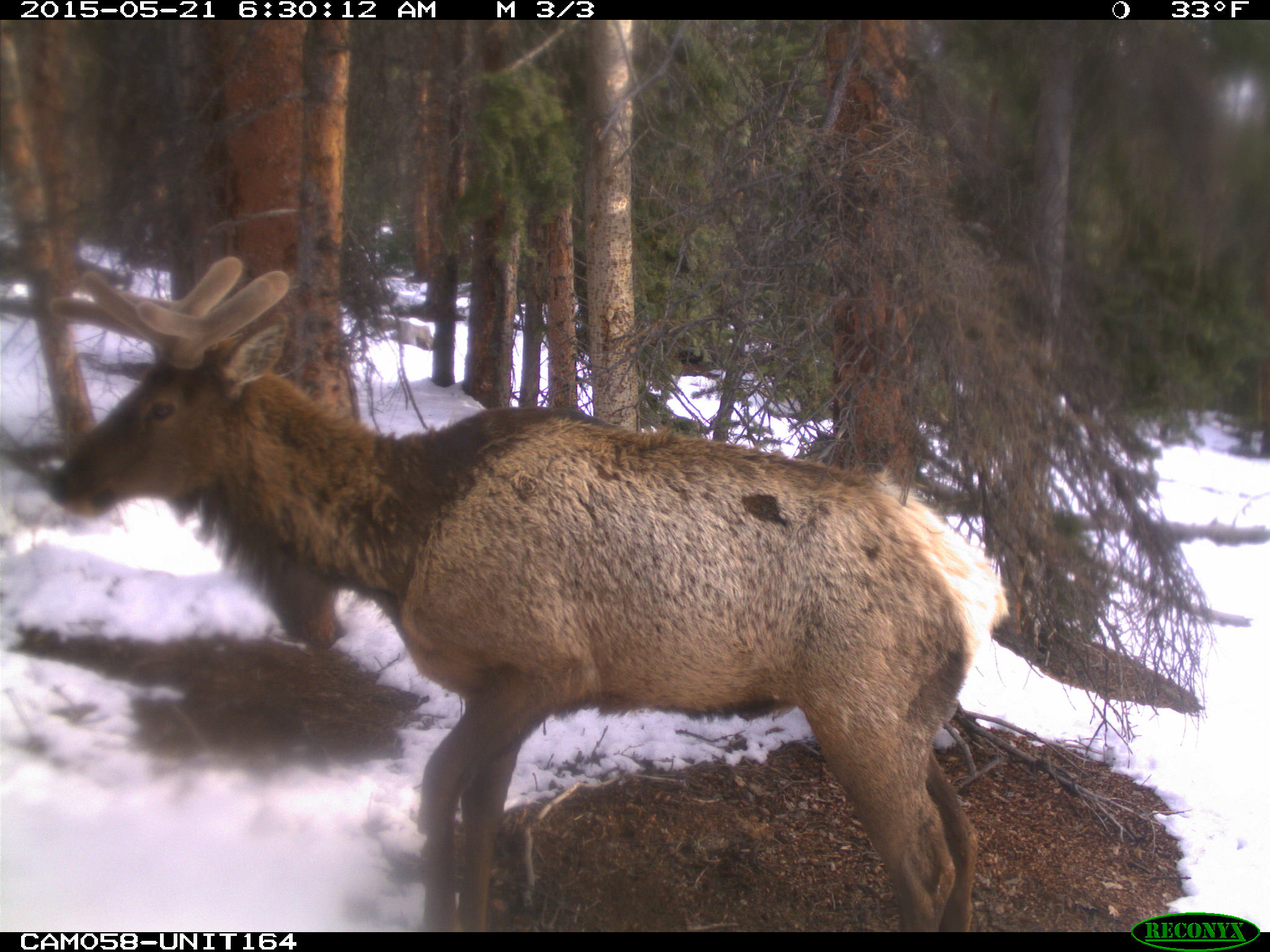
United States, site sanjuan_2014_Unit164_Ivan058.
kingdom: Animalia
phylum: Chordata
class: Mammalia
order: Artiodactyla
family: Cervidae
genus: Cervus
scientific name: Cervus elaphus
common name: red deer